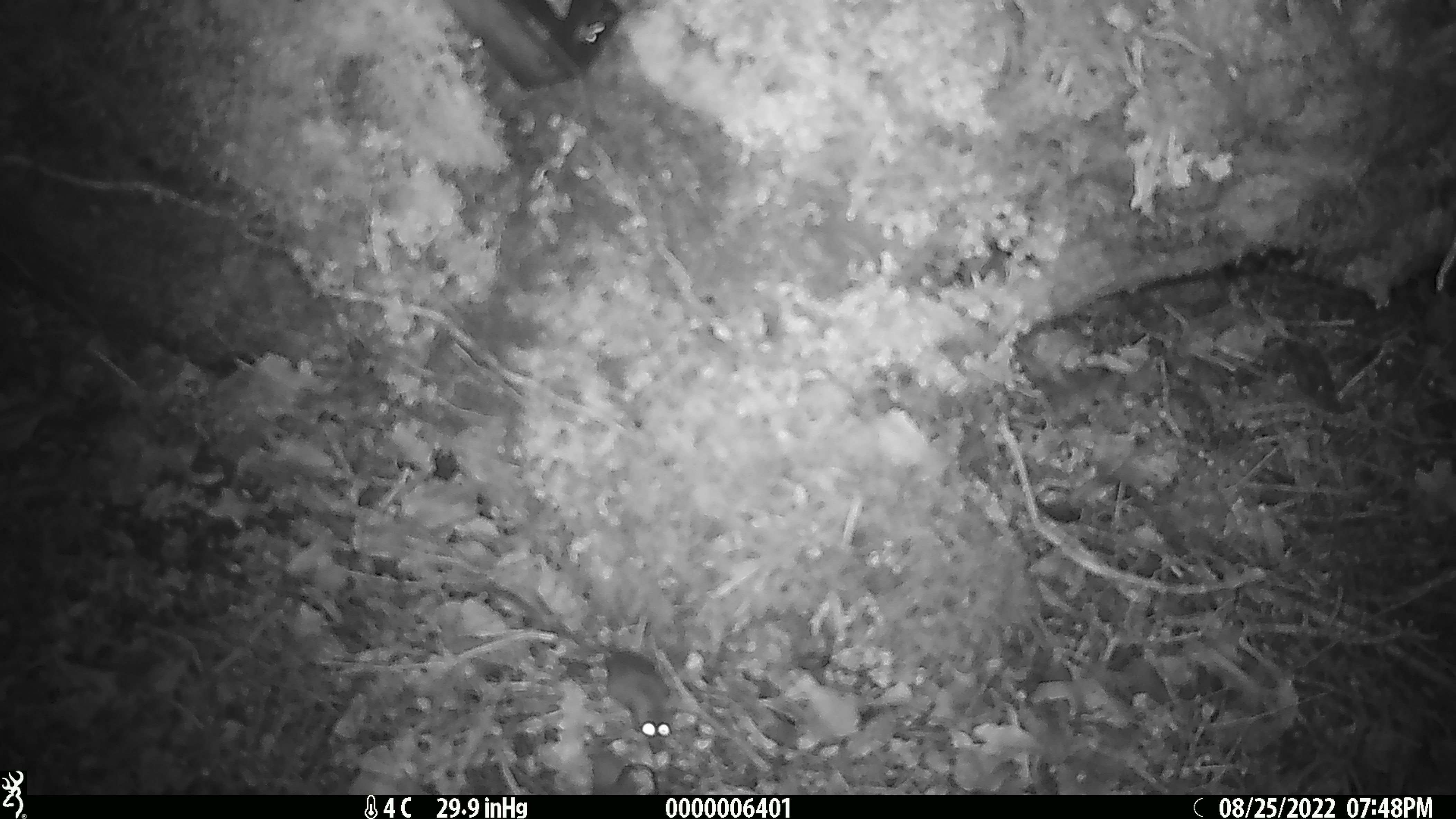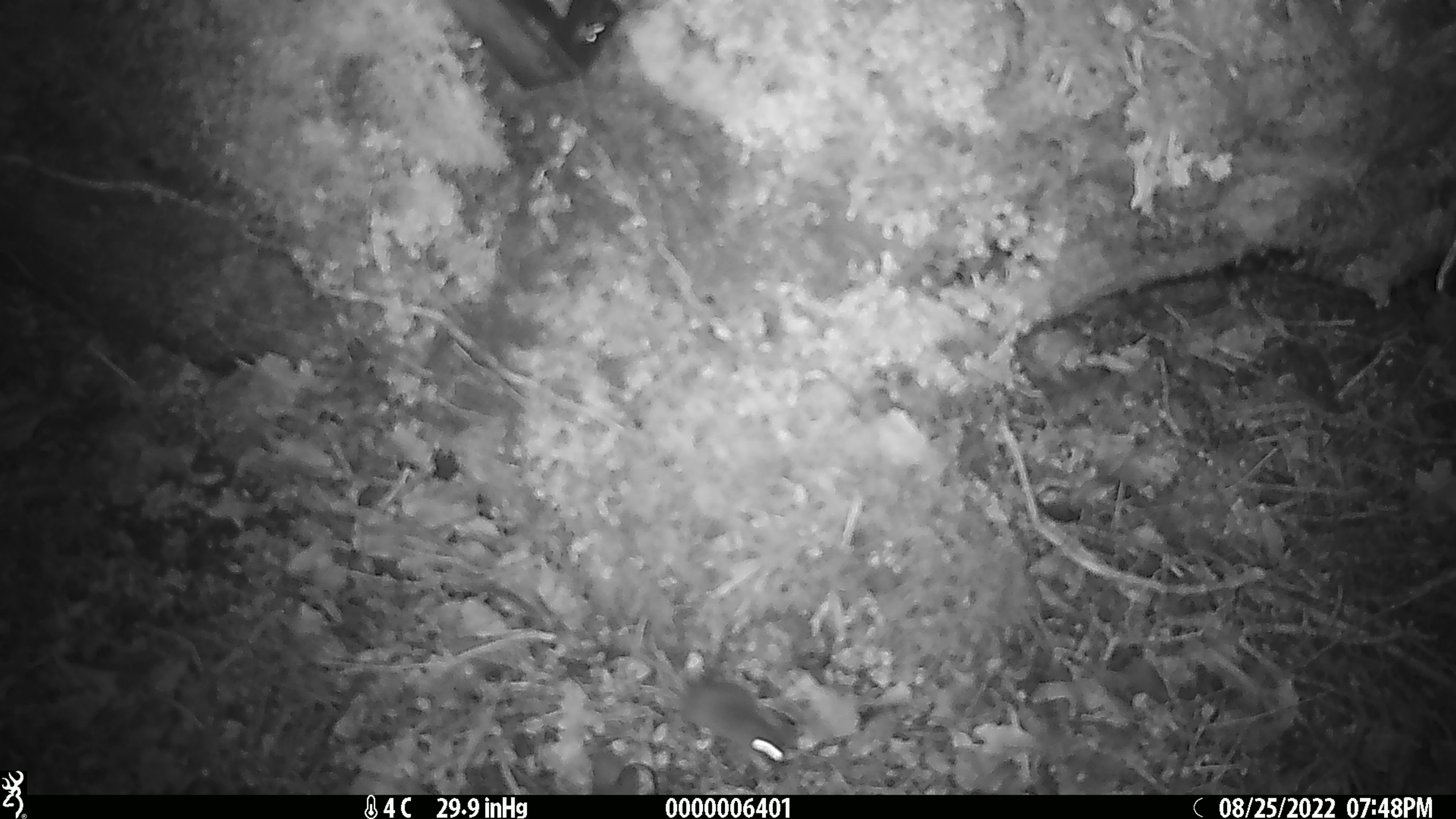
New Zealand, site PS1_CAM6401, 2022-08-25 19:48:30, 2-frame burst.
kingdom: Animalia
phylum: Chordata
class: Mammalia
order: Rodentia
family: Muridae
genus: Mus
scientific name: Mus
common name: mouse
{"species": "mouse (Mus)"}